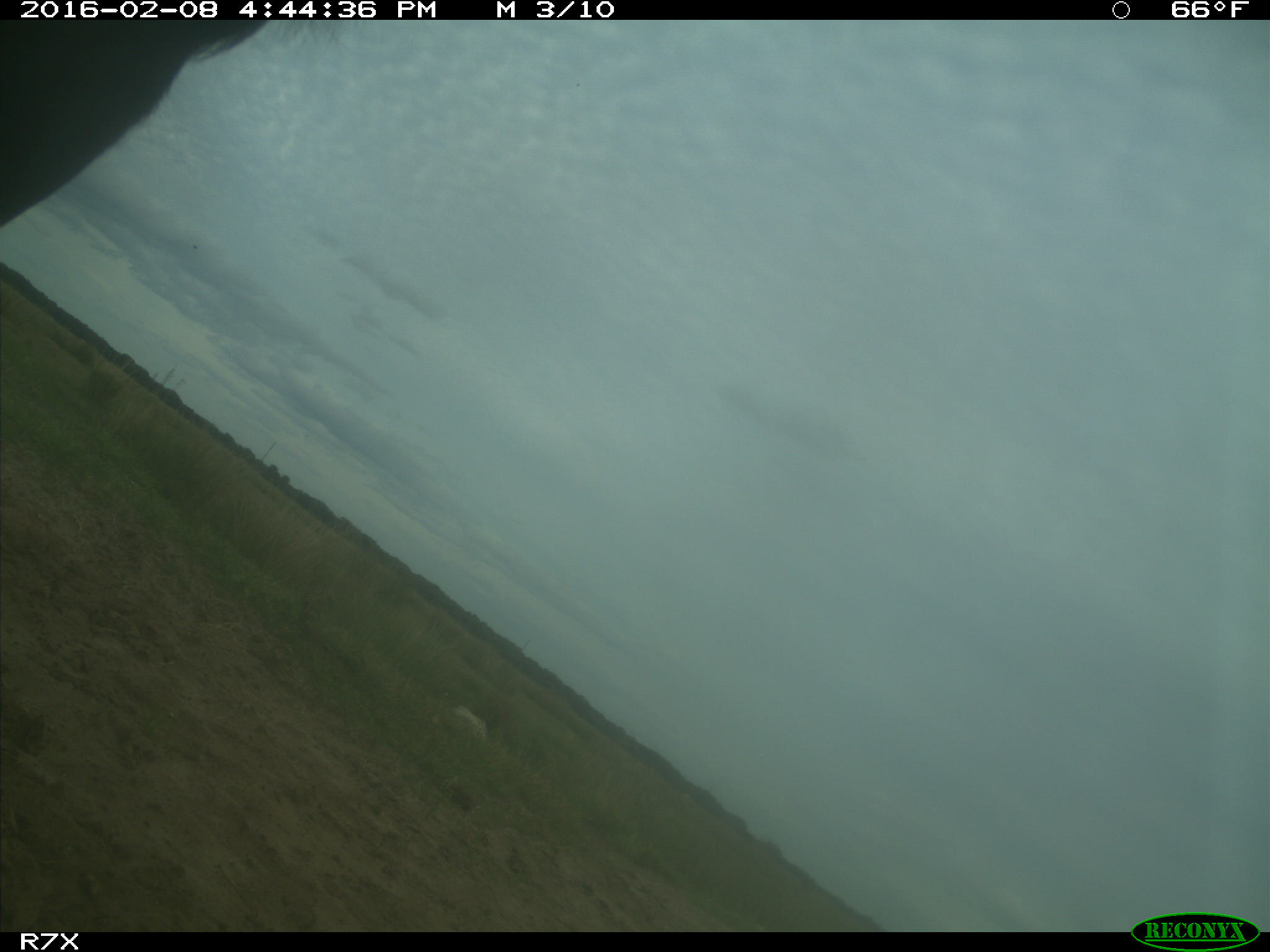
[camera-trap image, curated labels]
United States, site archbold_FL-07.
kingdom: Animalia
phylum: Chordata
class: Mammalia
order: Artiodactyla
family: Bovidae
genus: Bos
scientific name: Bos taurus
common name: domestic cow